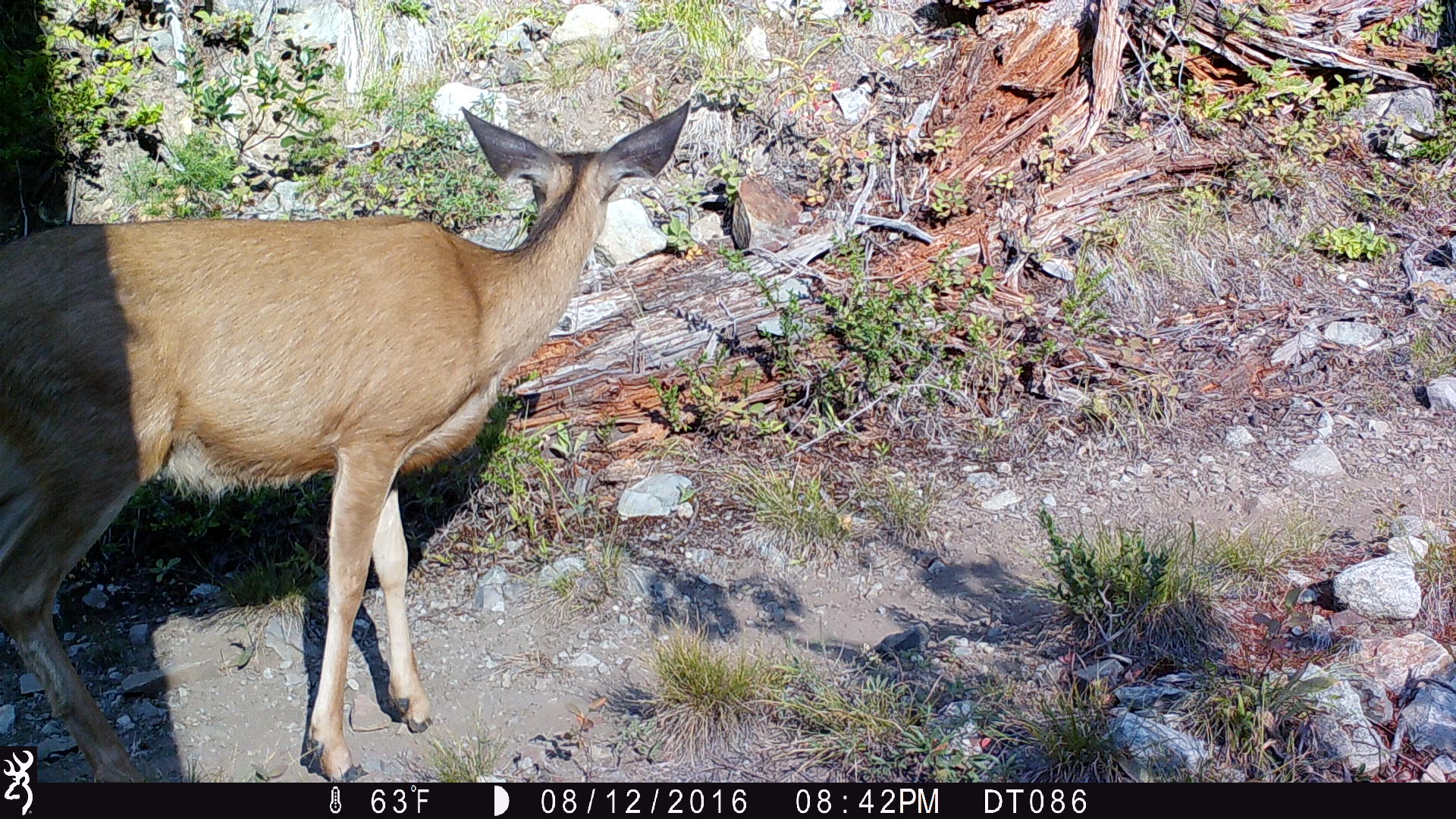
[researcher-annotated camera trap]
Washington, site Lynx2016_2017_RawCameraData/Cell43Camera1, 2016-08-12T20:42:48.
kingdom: Animalia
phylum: Chordata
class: Mammalia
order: Artiodactyla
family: Cervidae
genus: Odocoileus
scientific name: Odocoileus hemionus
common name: mule deer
Odocoileus hemionus (mule deer). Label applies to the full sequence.